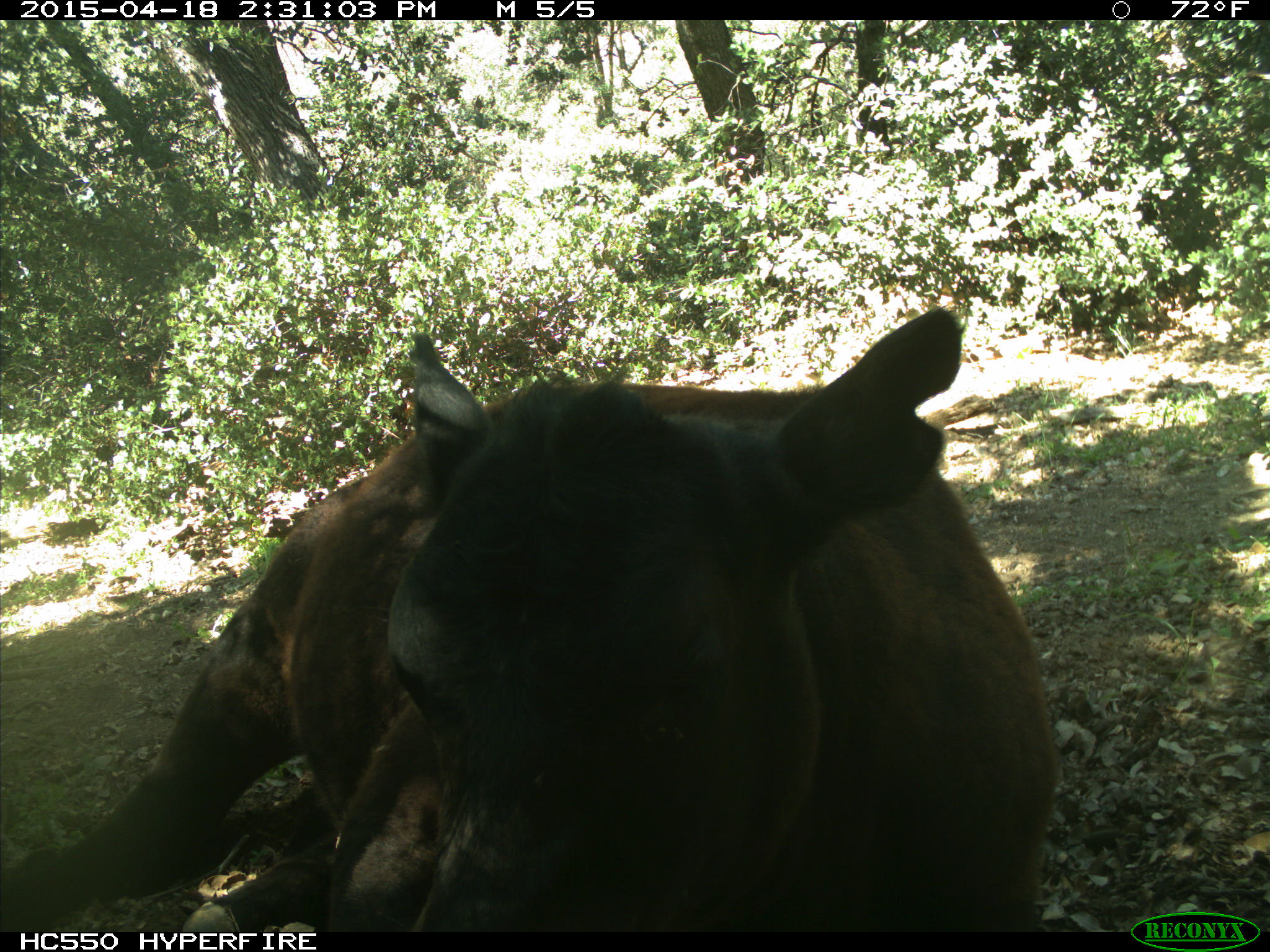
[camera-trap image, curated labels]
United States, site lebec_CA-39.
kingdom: Animalia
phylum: Chordata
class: Mammalia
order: Artiodactyla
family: Bovidae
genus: Bos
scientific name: Bos taurus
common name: domestic cow